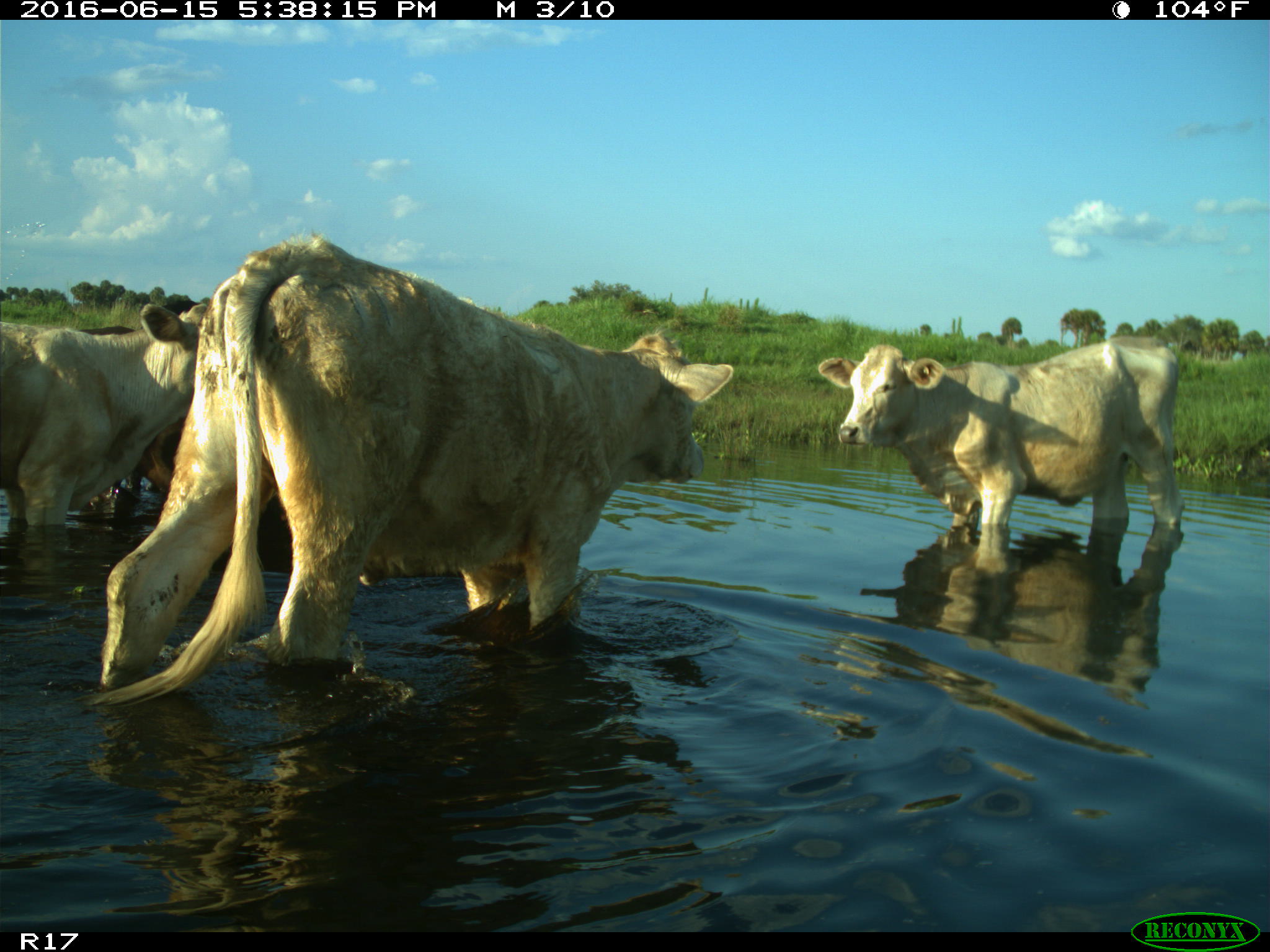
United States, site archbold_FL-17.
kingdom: Animalia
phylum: Chordata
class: Mammalia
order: Artiodactyla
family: Bovidae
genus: Bos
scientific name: Bos taurus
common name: domestic cow